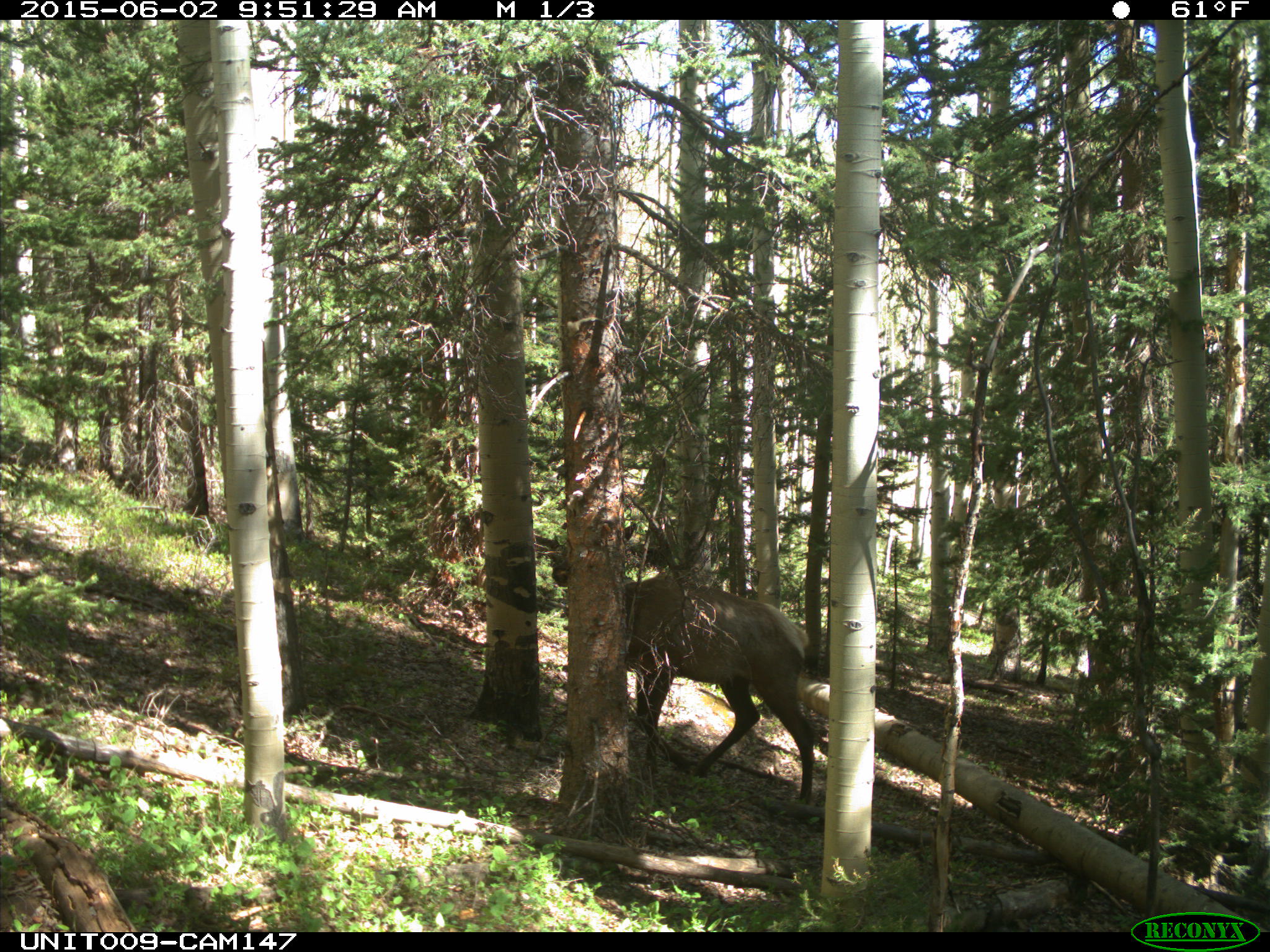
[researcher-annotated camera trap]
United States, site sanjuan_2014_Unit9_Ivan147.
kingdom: Animalia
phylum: Chordata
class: Mammalia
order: Artiodactyla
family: Cervidae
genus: Cervus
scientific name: Cervus elaphus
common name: red deer